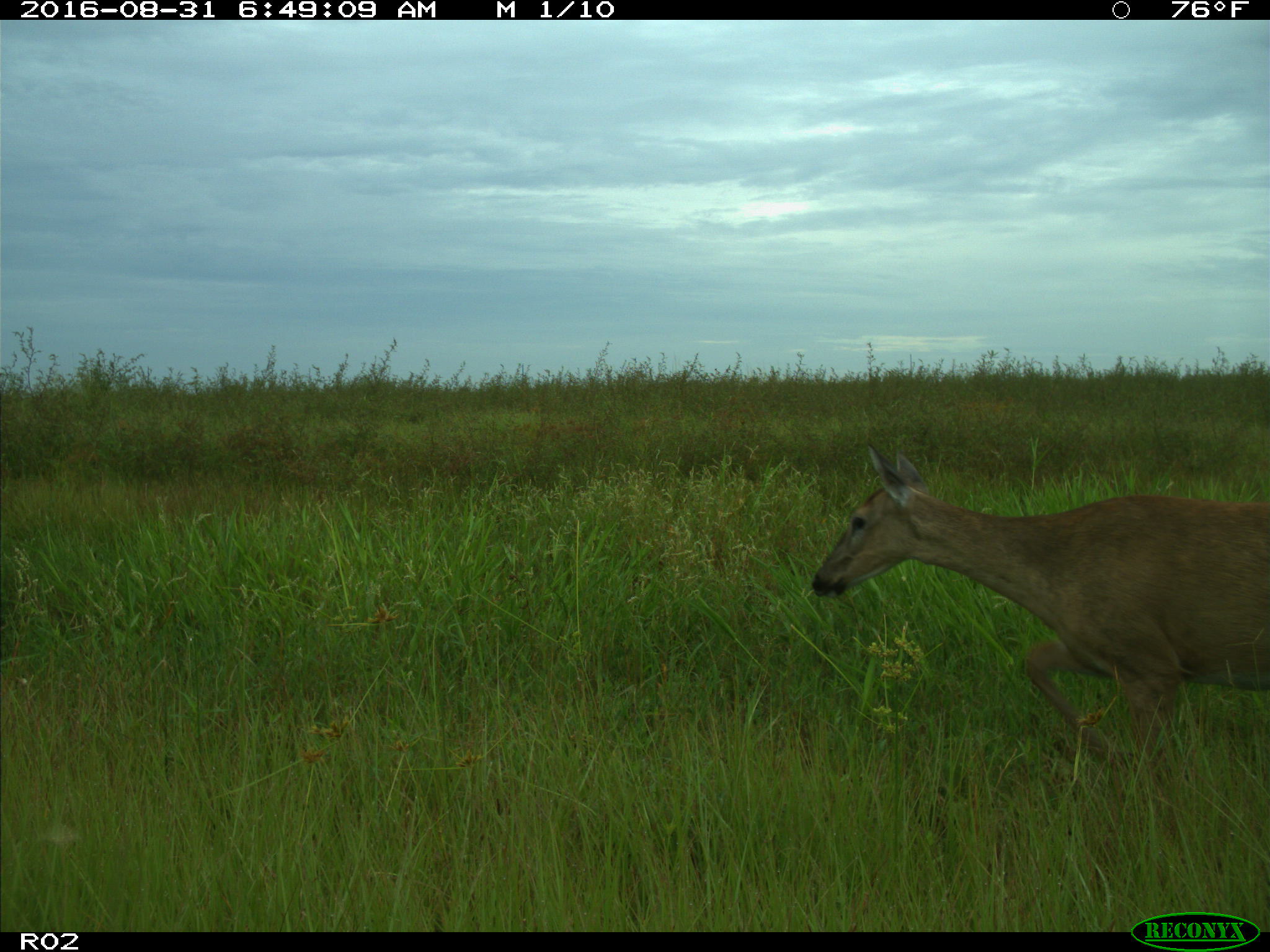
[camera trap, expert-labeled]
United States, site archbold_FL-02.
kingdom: Animalia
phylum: Chordata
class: Mammalia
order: Artiodactyla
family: Cervidae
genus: Odocoileus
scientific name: Odocoileus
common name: deer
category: unidentified deer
Unidentified deer (deer) (Odocoileus).